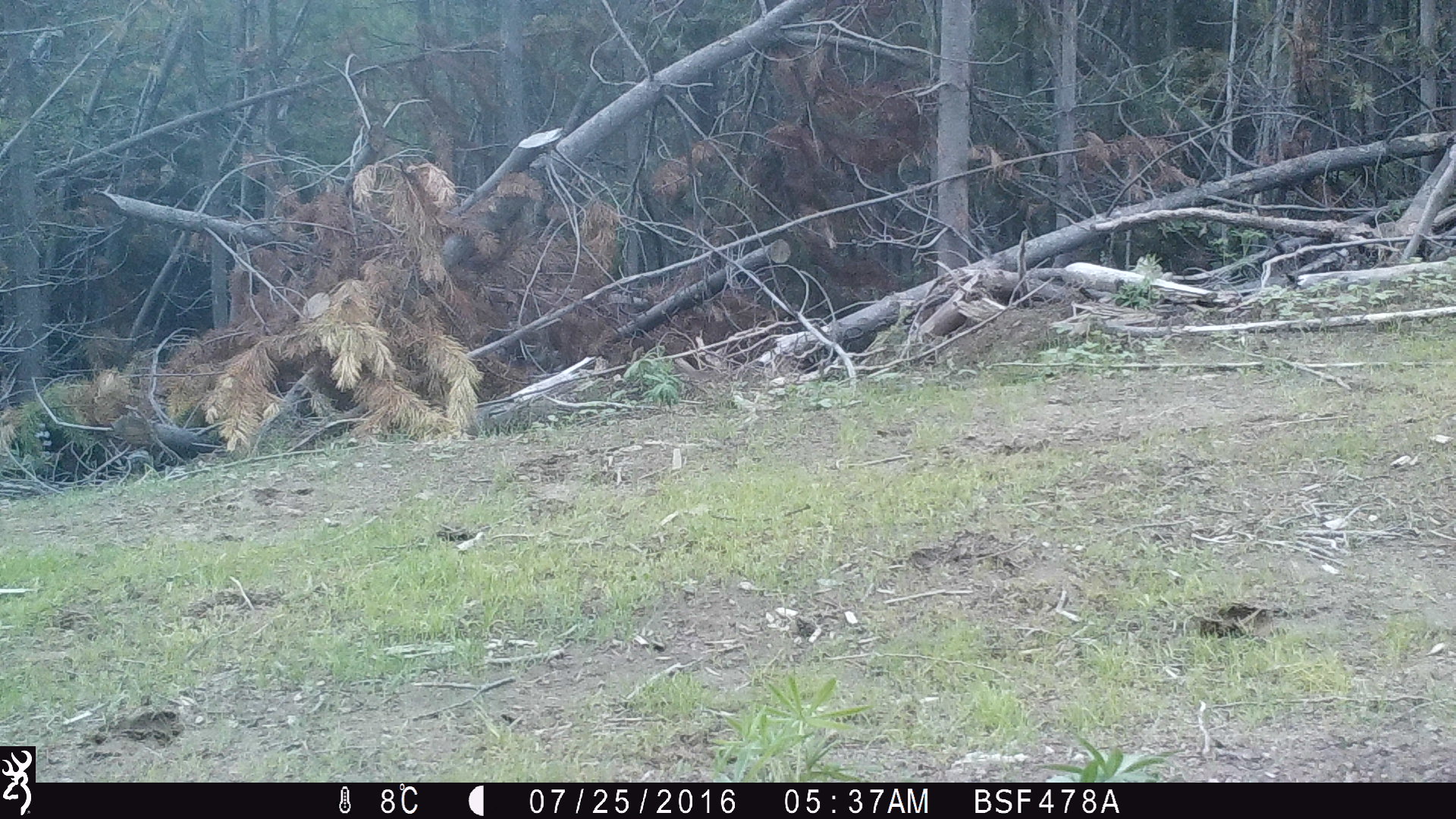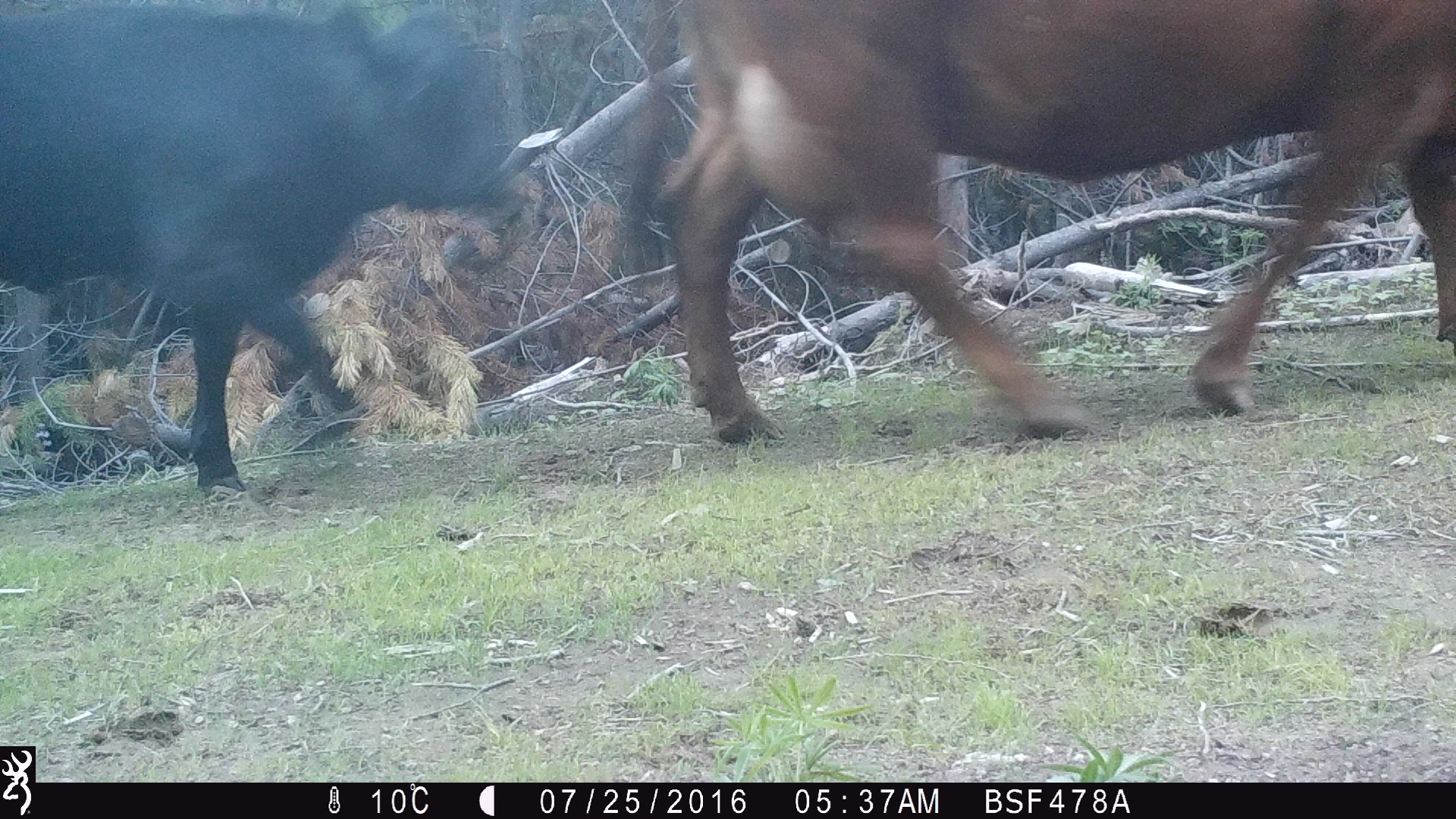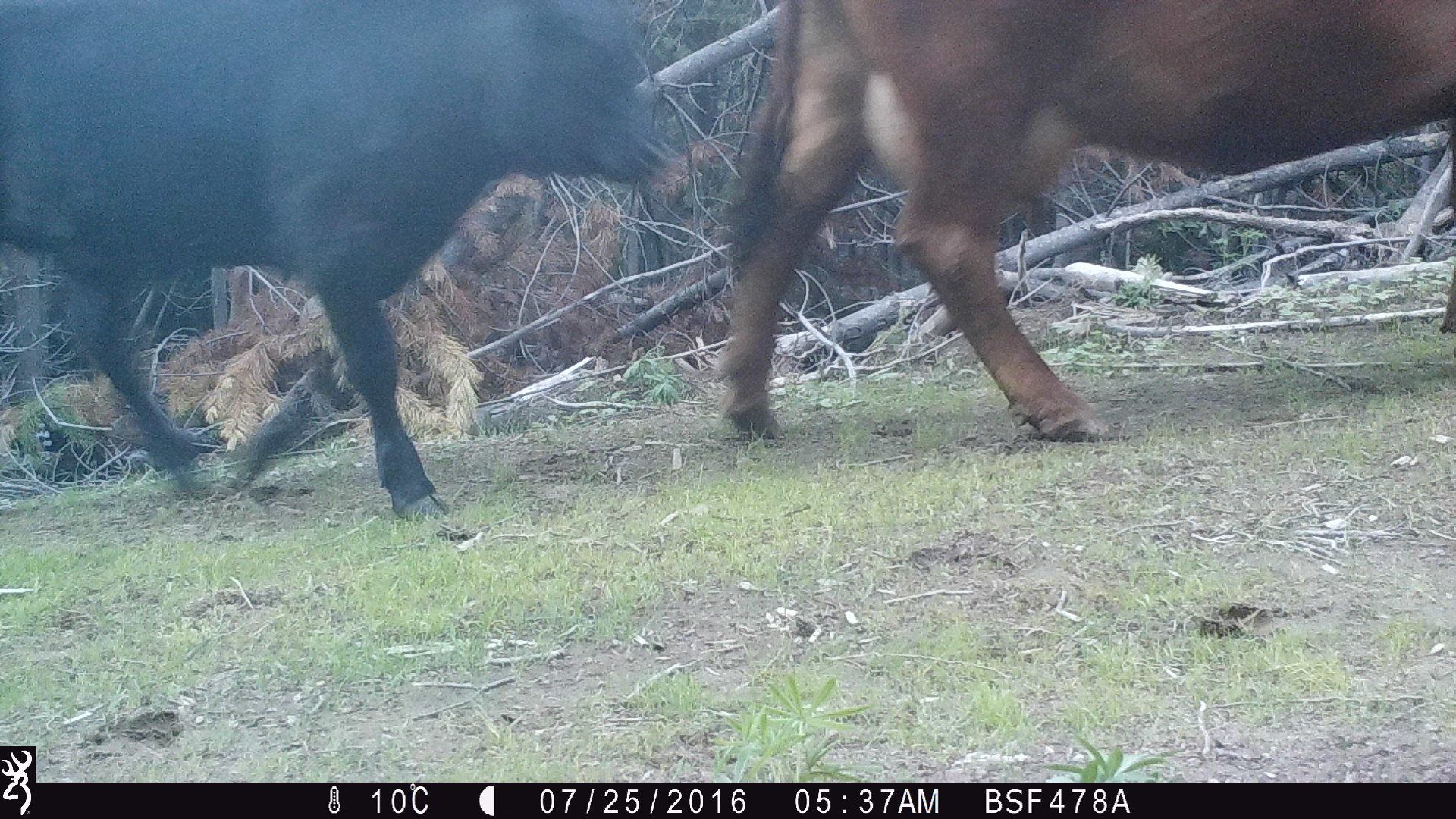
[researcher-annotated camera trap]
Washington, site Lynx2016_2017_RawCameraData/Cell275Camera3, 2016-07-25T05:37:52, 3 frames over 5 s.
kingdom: Animalia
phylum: Chordata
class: Mammalia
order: Artiodactyla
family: Bovidae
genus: Bos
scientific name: Bos taurus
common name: domestic cattle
Domestic cattle (Bos taurus). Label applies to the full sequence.